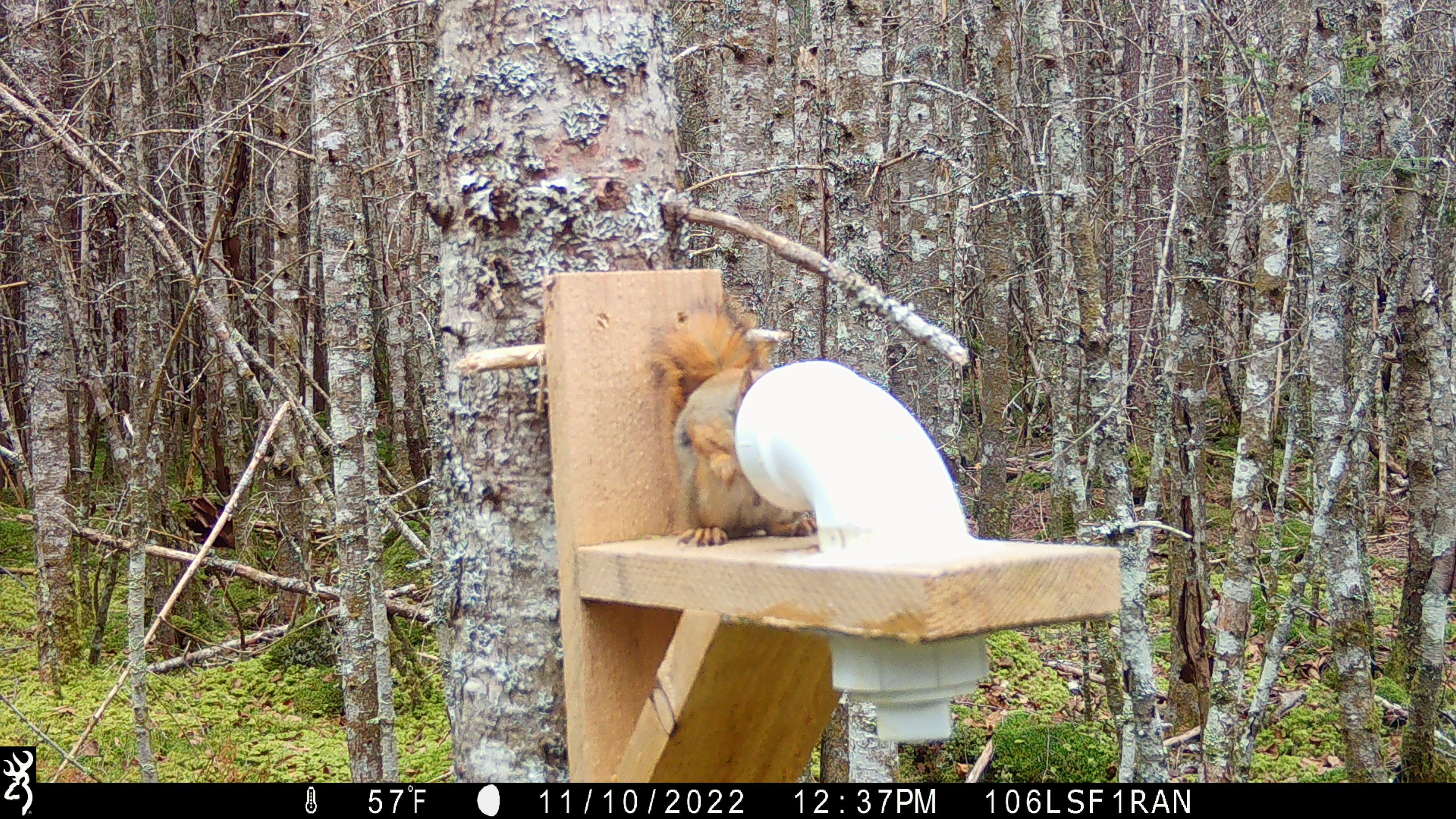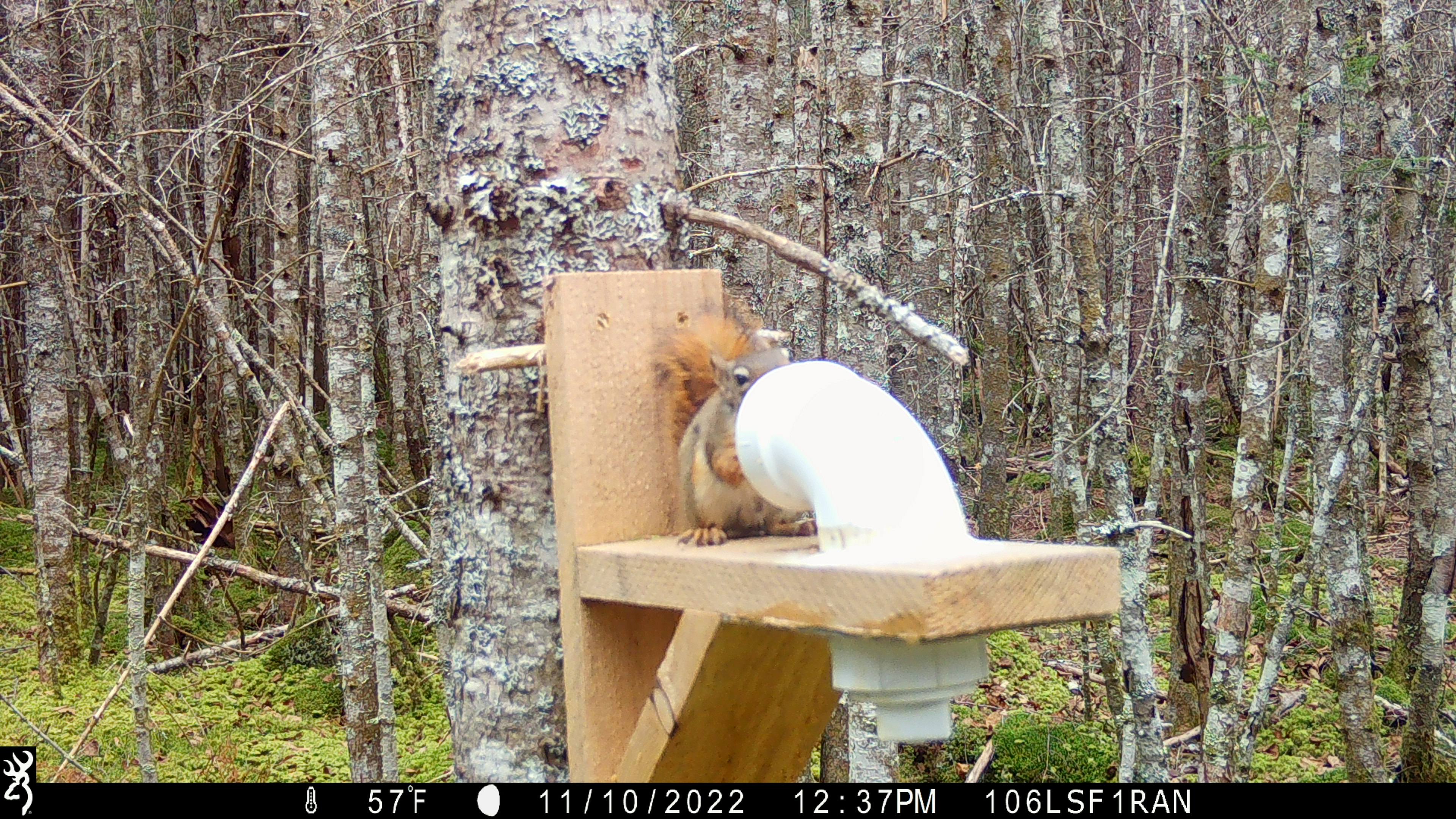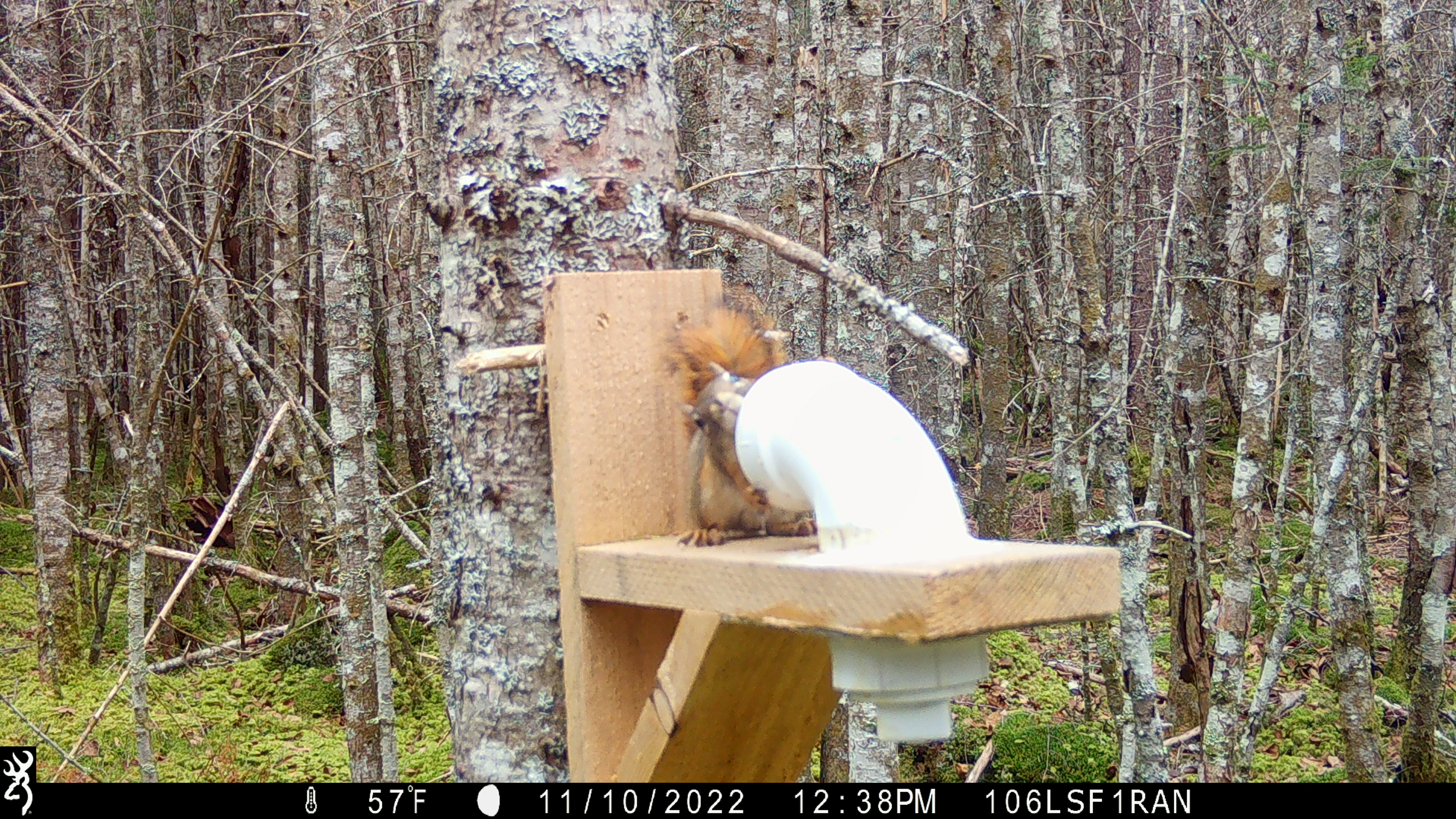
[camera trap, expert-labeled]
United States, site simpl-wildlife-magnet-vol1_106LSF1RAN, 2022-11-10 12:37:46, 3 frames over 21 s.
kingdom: Animalia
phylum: Chordata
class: Mammalia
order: Rodentia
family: Sciuridae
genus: Tamiasciurus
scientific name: Tamiasciurus hudsonicus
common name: red squirrel